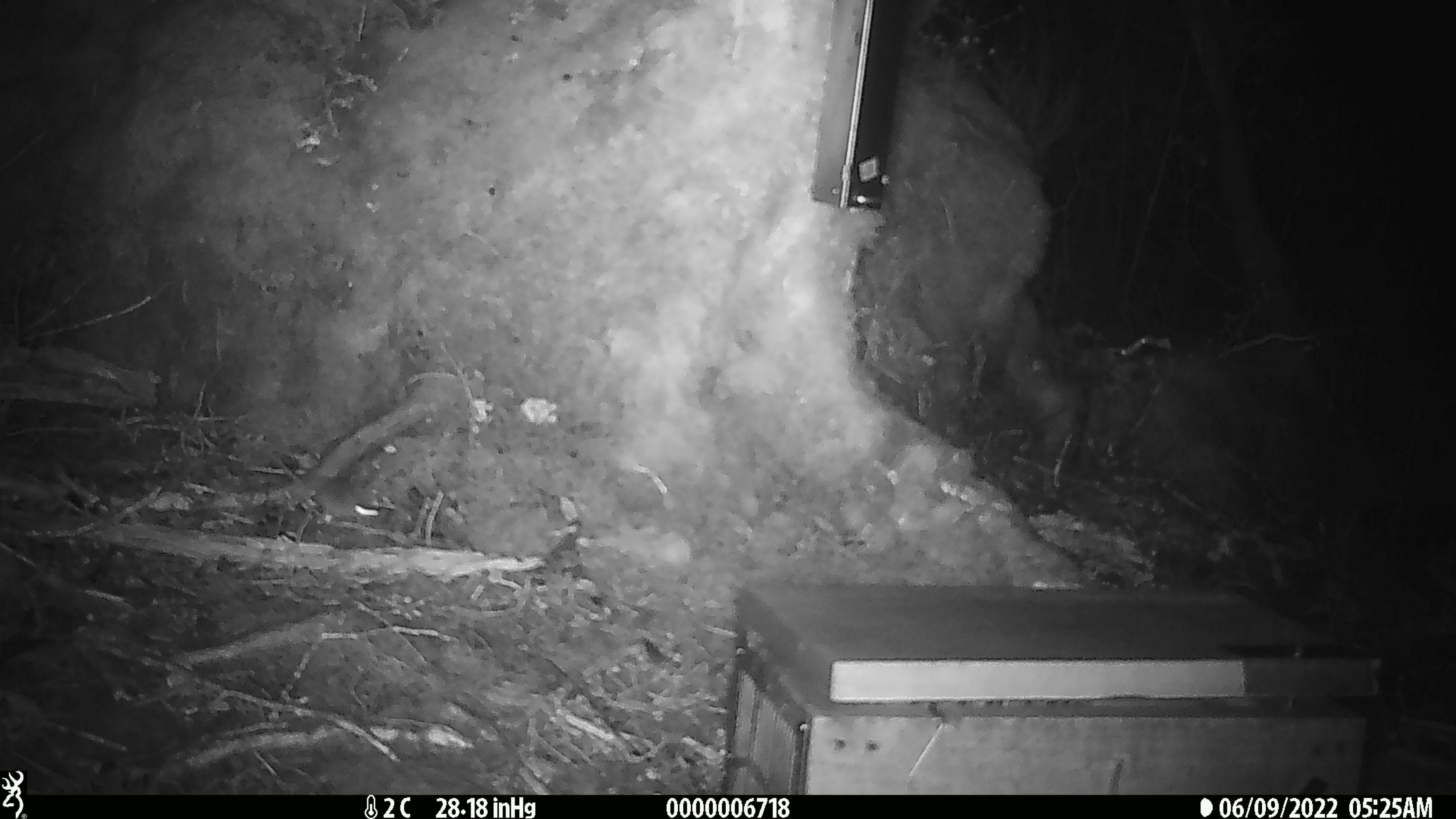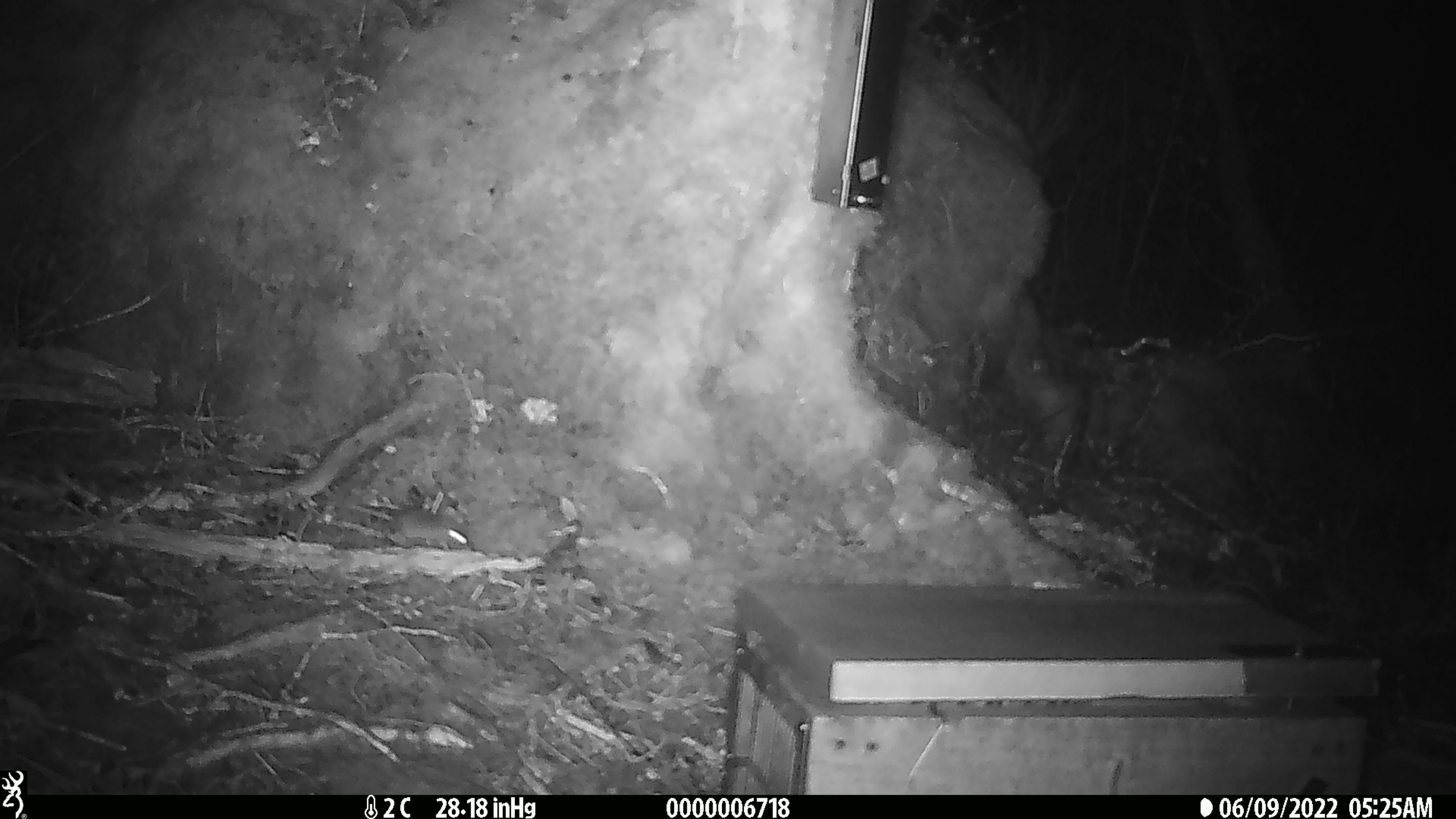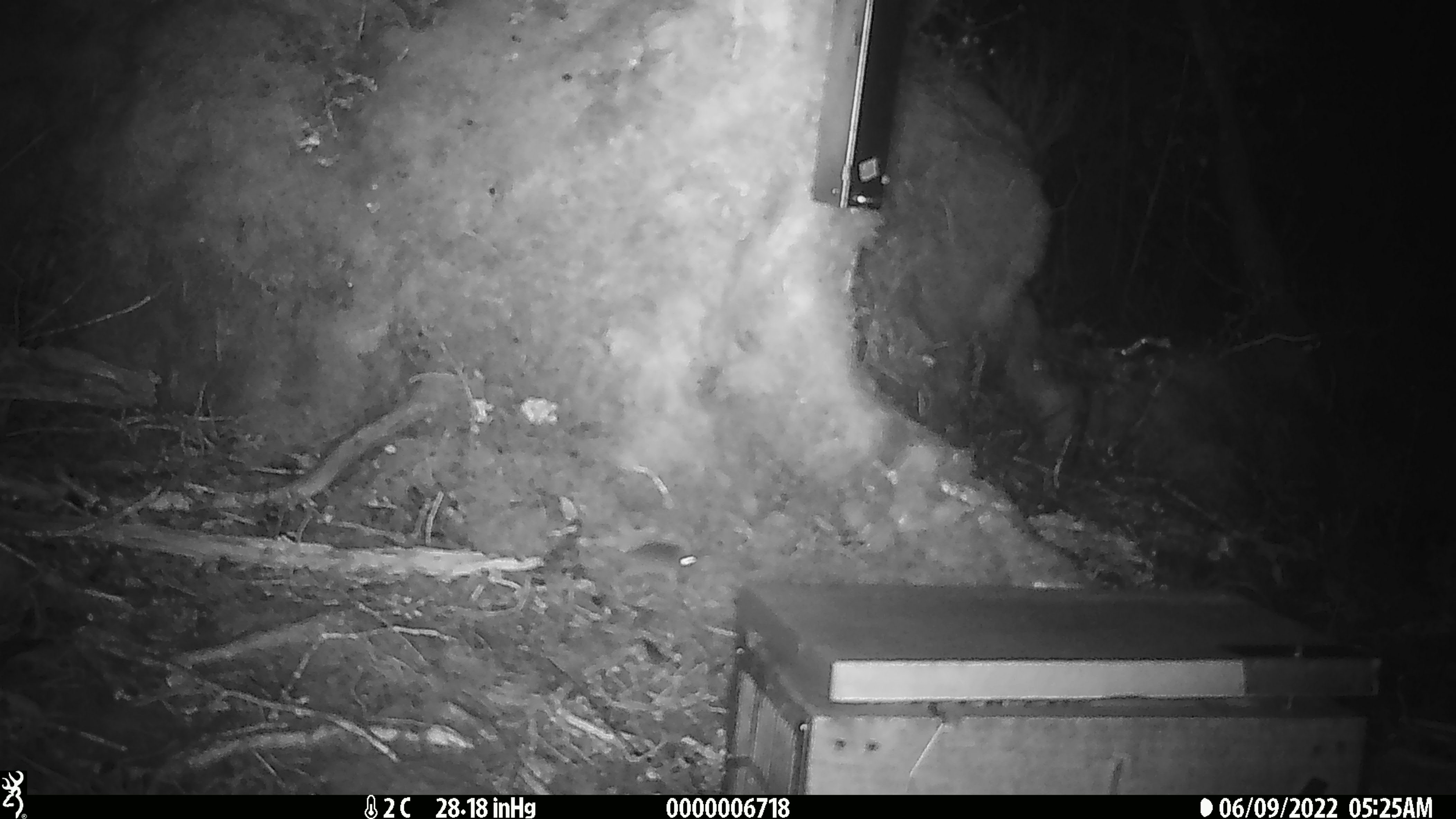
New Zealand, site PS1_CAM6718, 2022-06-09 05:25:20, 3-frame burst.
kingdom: Animalia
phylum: Chordata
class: Mammalia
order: Rodentia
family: Muridae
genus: Mus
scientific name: Mus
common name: mouse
Mouse (Mus).